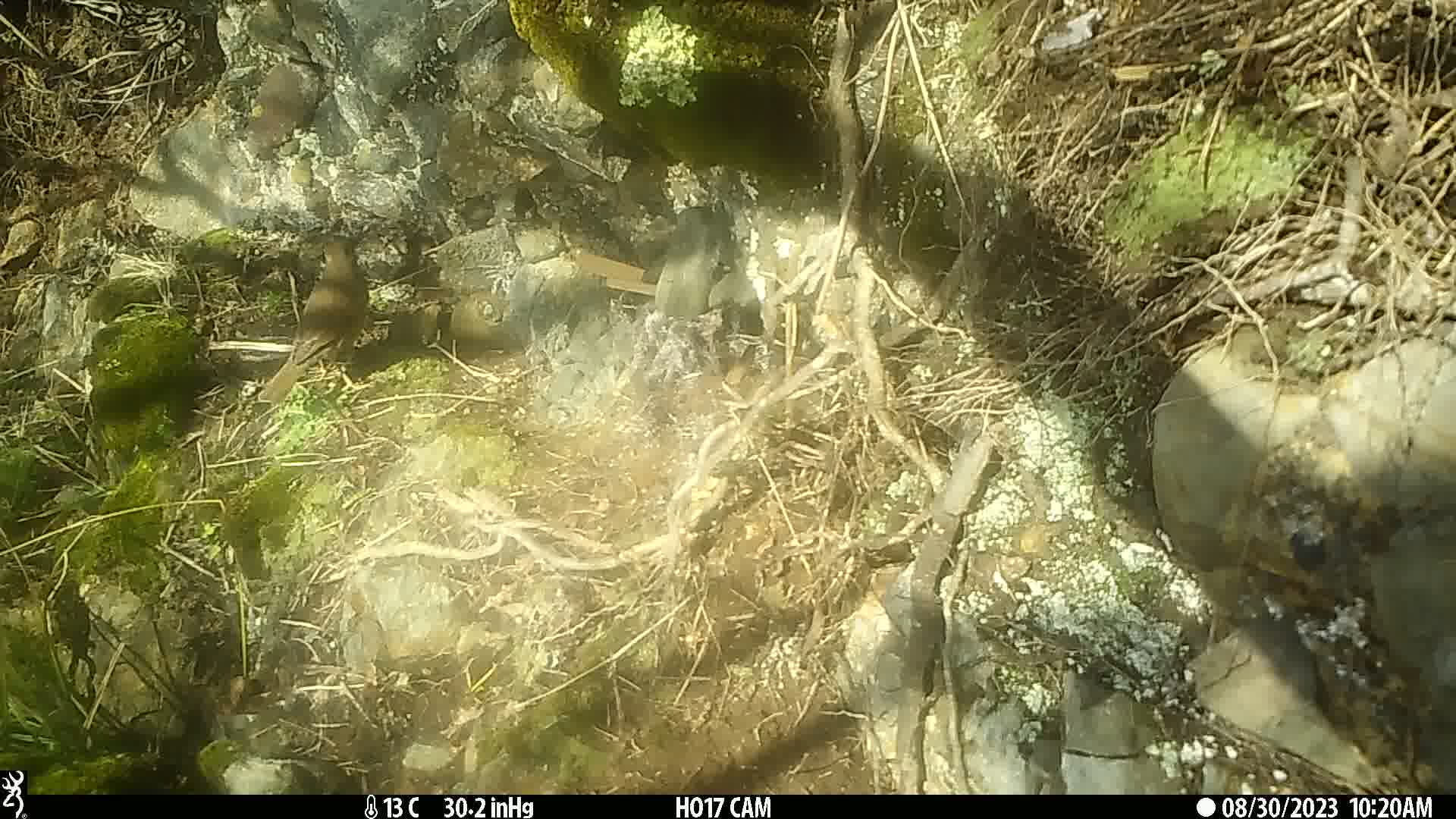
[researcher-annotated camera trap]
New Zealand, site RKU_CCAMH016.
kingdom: Animalia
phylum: Chordata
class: Aves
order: Passeriformes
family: Turdidae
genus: Turdus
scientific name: Turdus philomelos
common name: song thrush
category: thrush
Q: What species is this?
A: Thrush (song thrush) (Turdus philomelos).